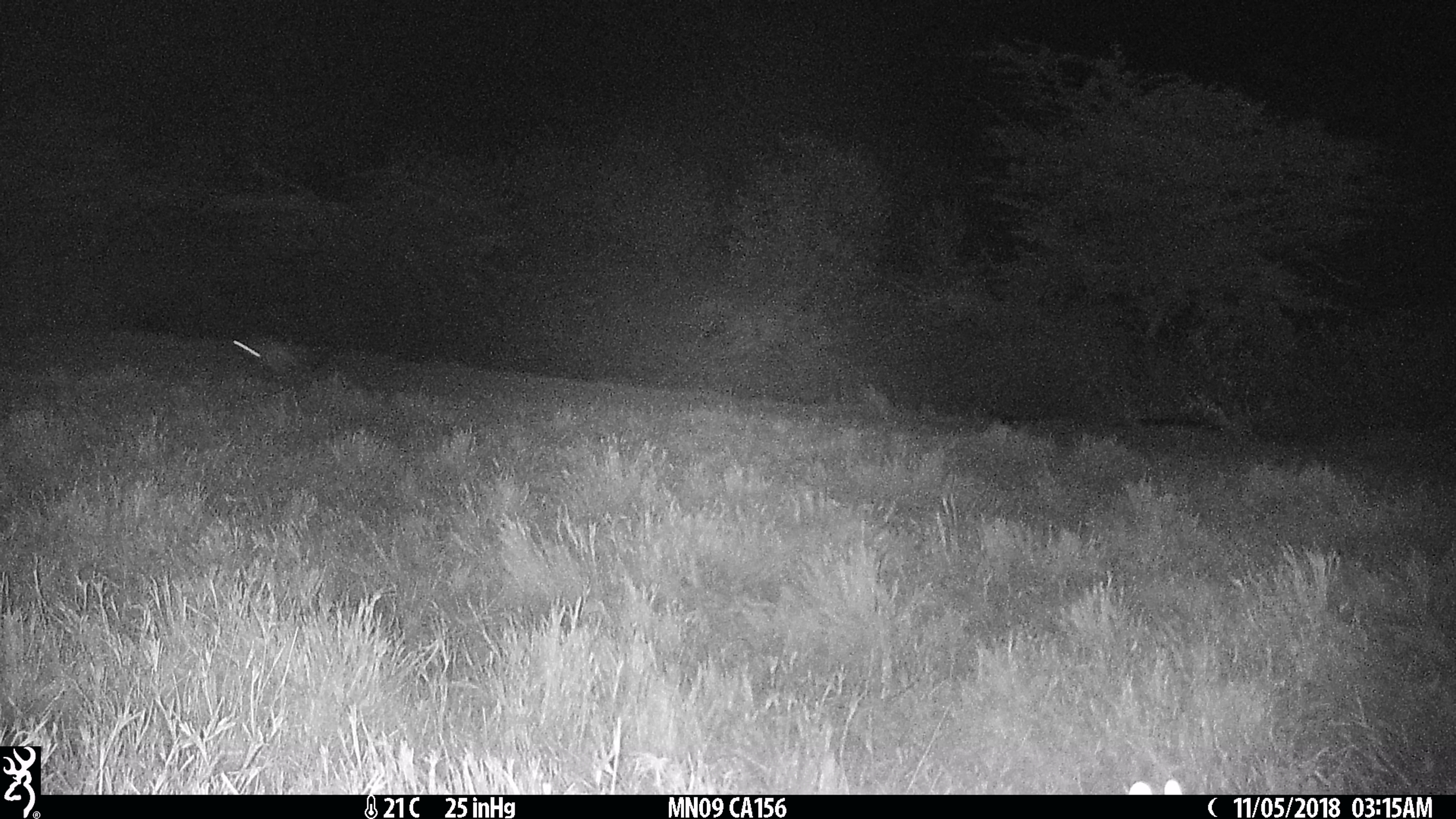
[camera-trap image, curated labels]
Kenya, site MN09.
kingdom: Animalia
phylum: Chordata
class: Mammalia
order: Rodentia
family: Pedetidae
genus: Pedetes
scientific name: Pedetes capensis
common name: springhare